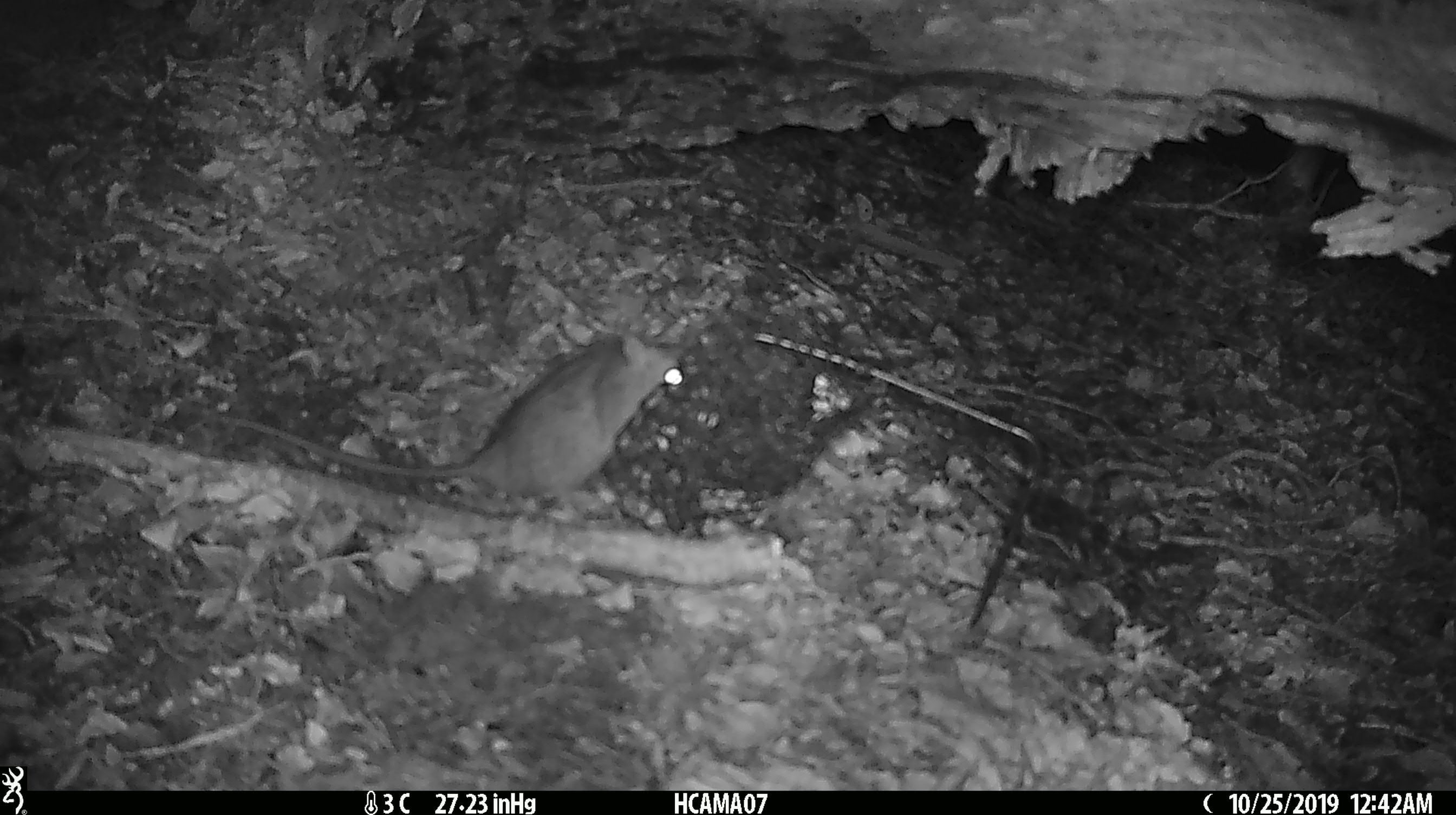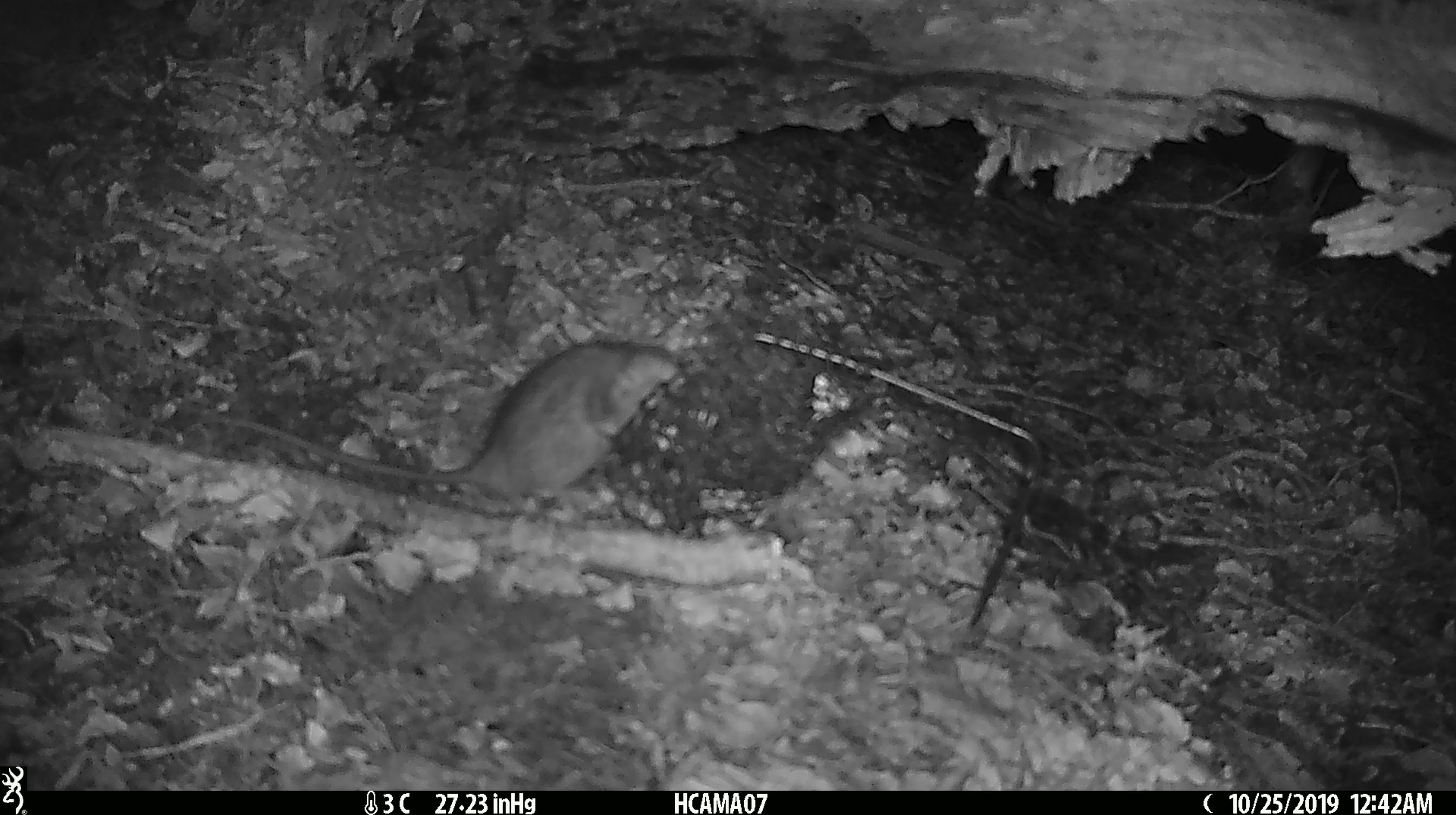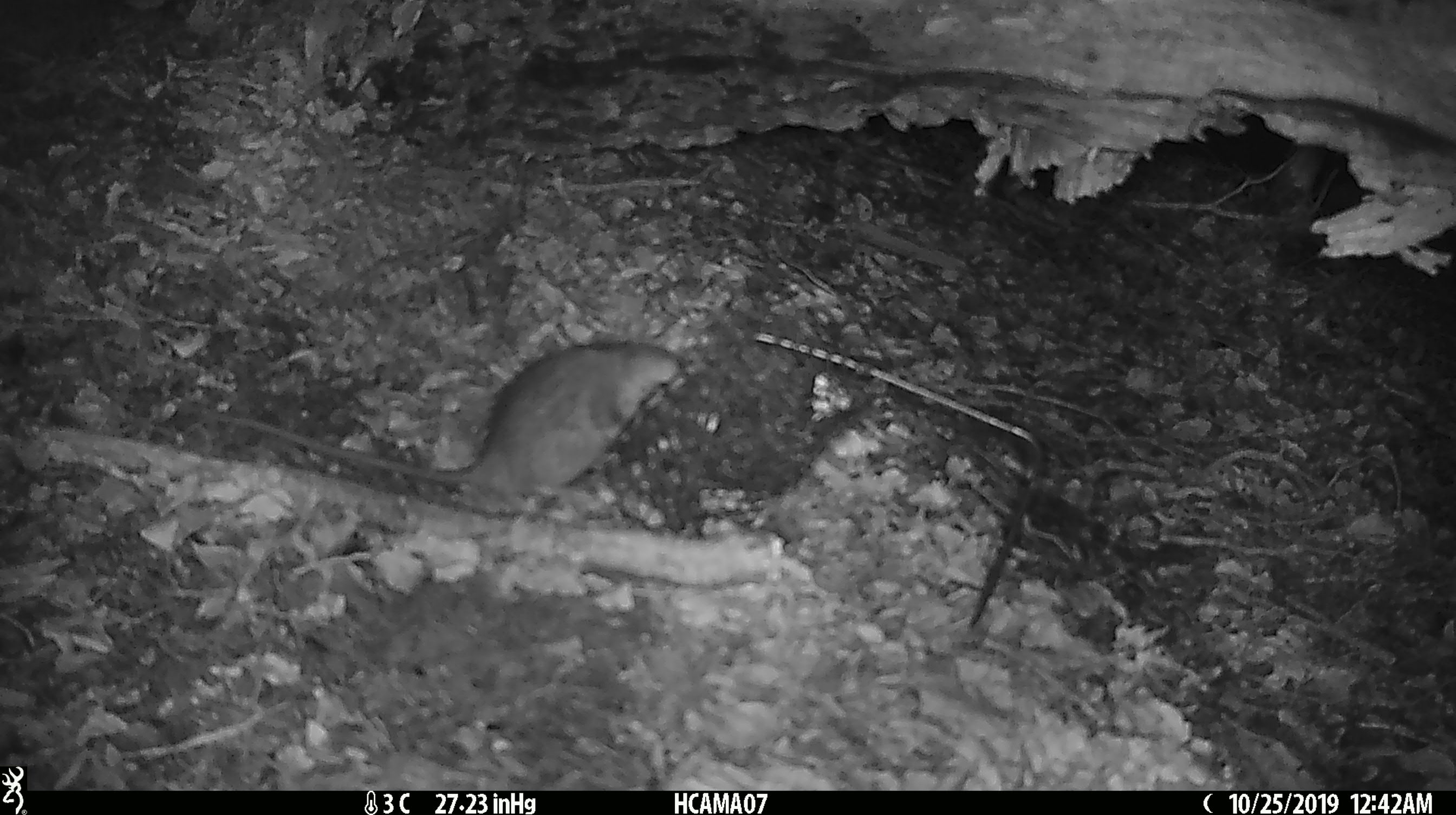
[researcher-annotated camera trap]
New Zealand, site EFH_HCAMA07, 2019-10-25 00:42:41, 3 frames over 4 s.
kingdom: Animalia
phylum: Chordata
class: Mammalia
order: Rodentia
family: Muridae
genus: Rattus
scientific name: Rattus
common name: rat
Rat (Rattus).